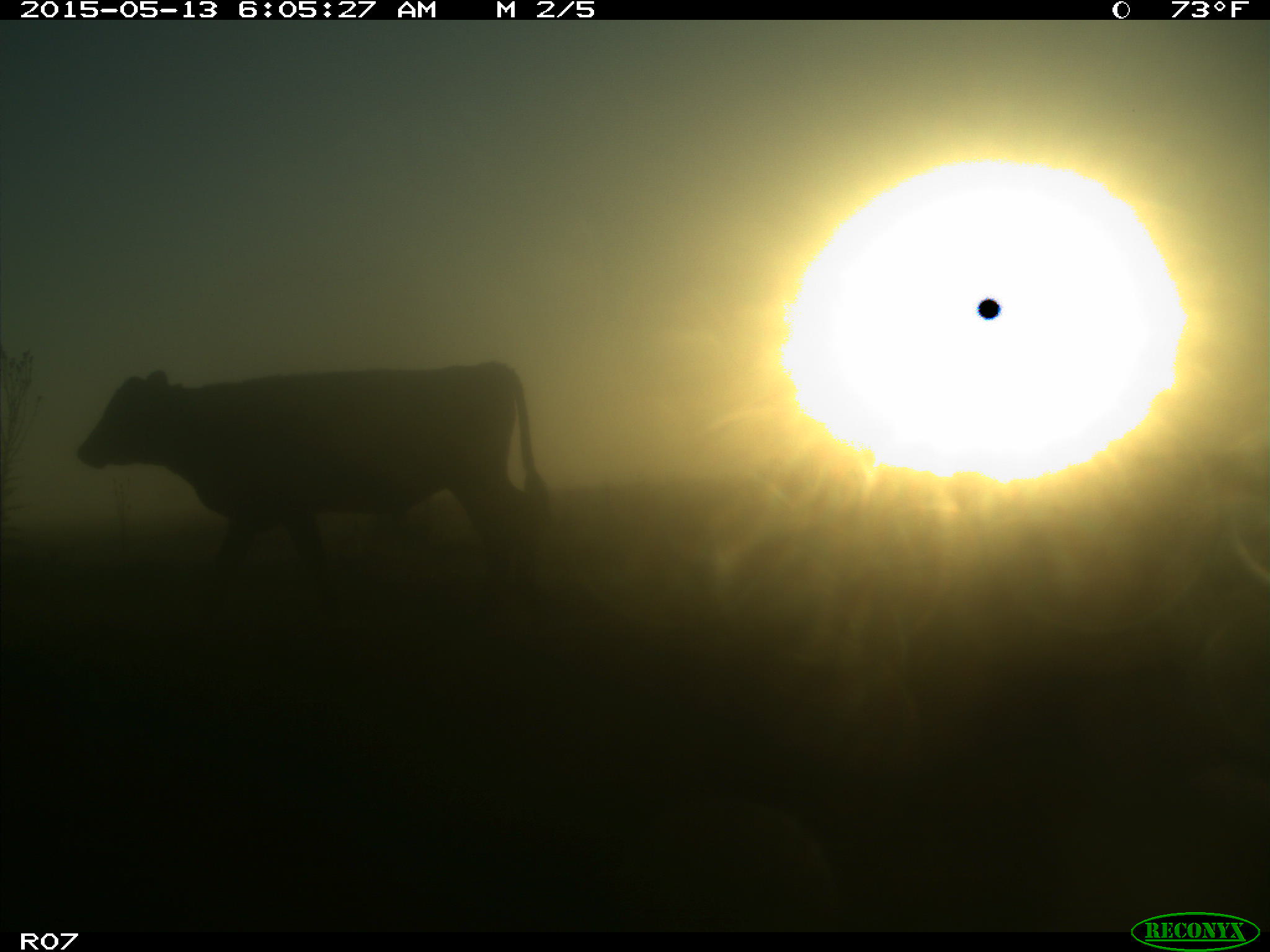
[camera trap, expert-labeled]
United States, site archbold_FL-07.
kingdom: Animalia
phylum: Chordata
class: Mammalia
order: Artiodactyla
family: Bovidae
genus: Bos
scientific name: Bos taurus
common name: domestic cow